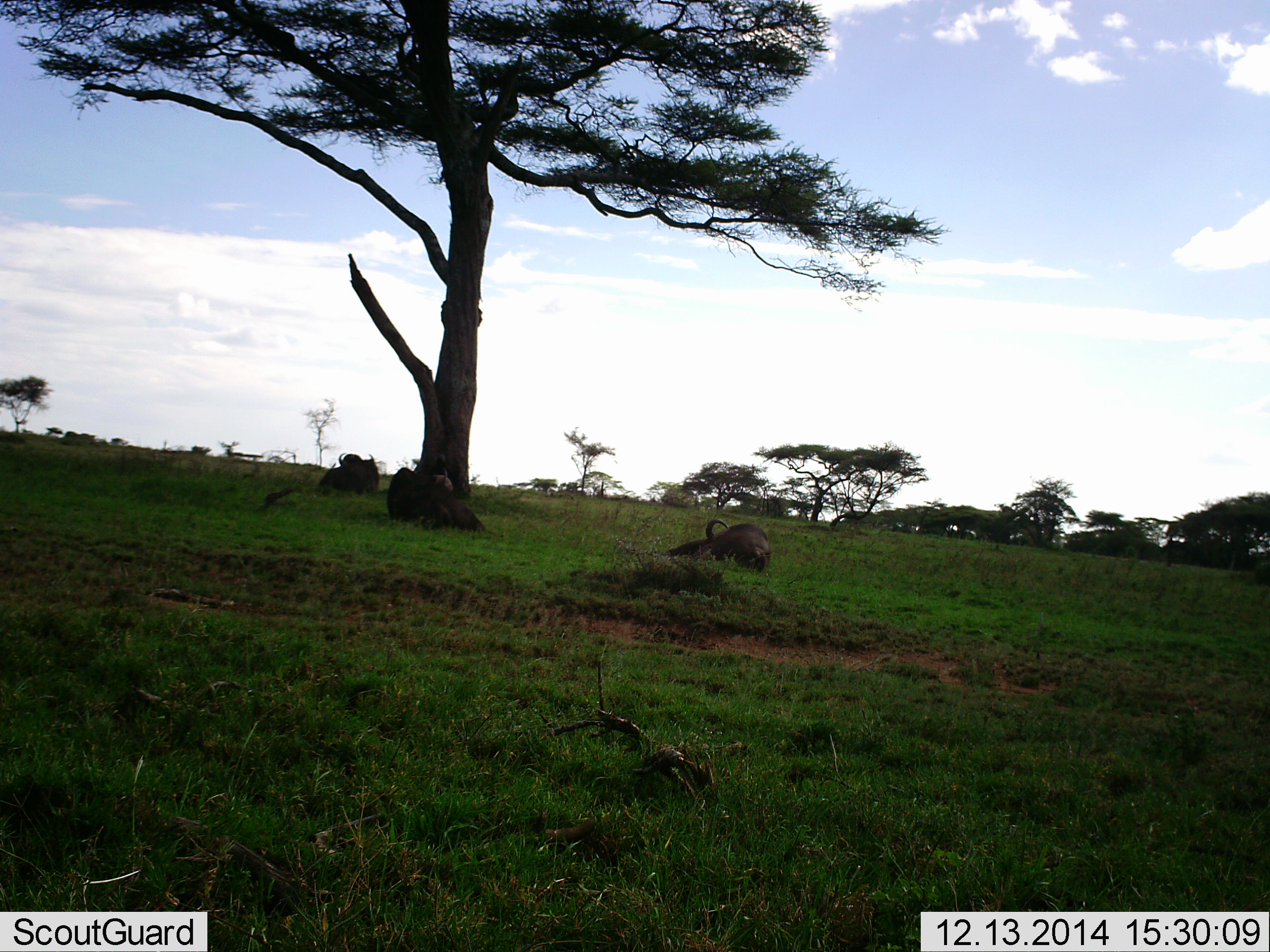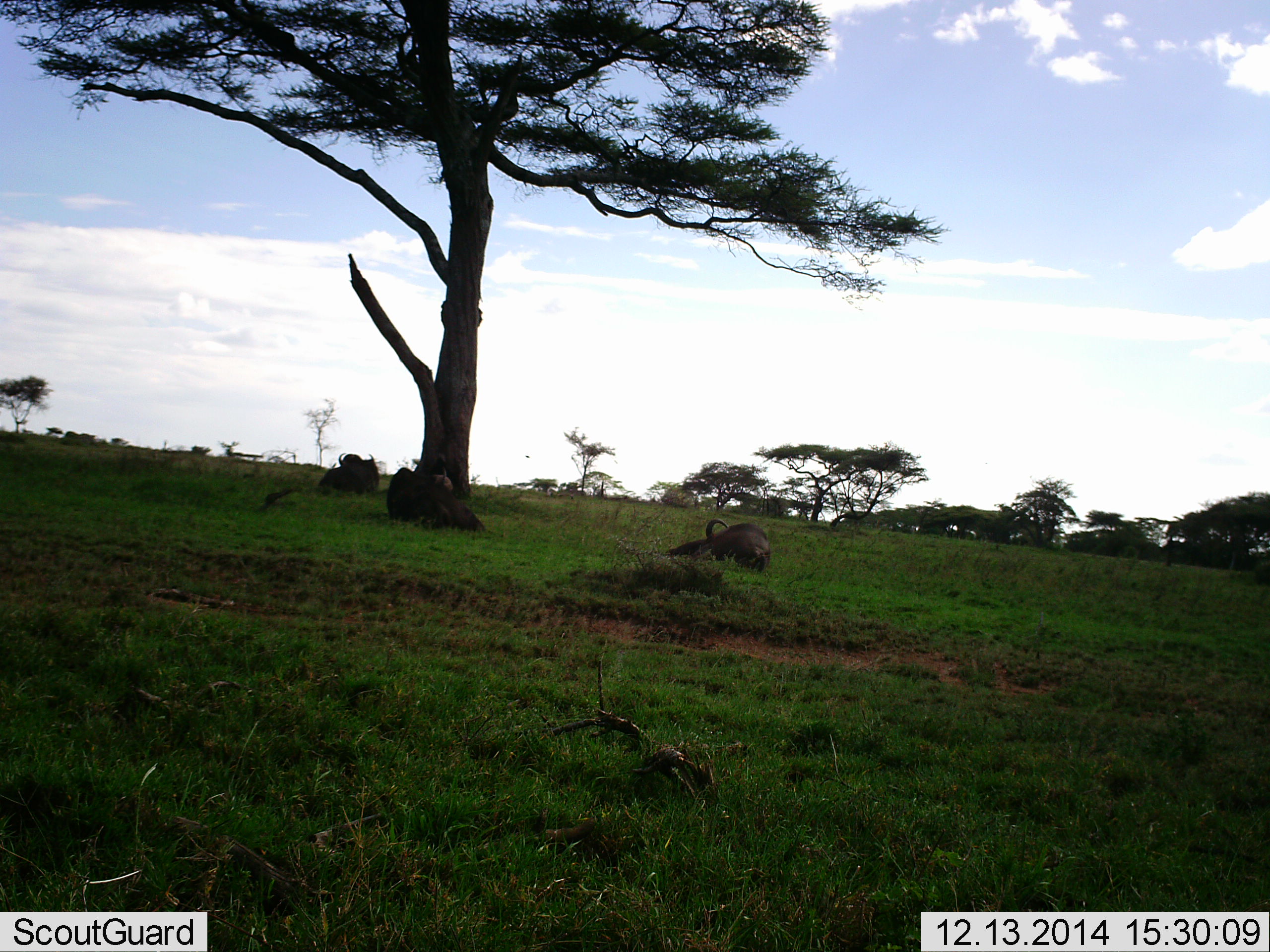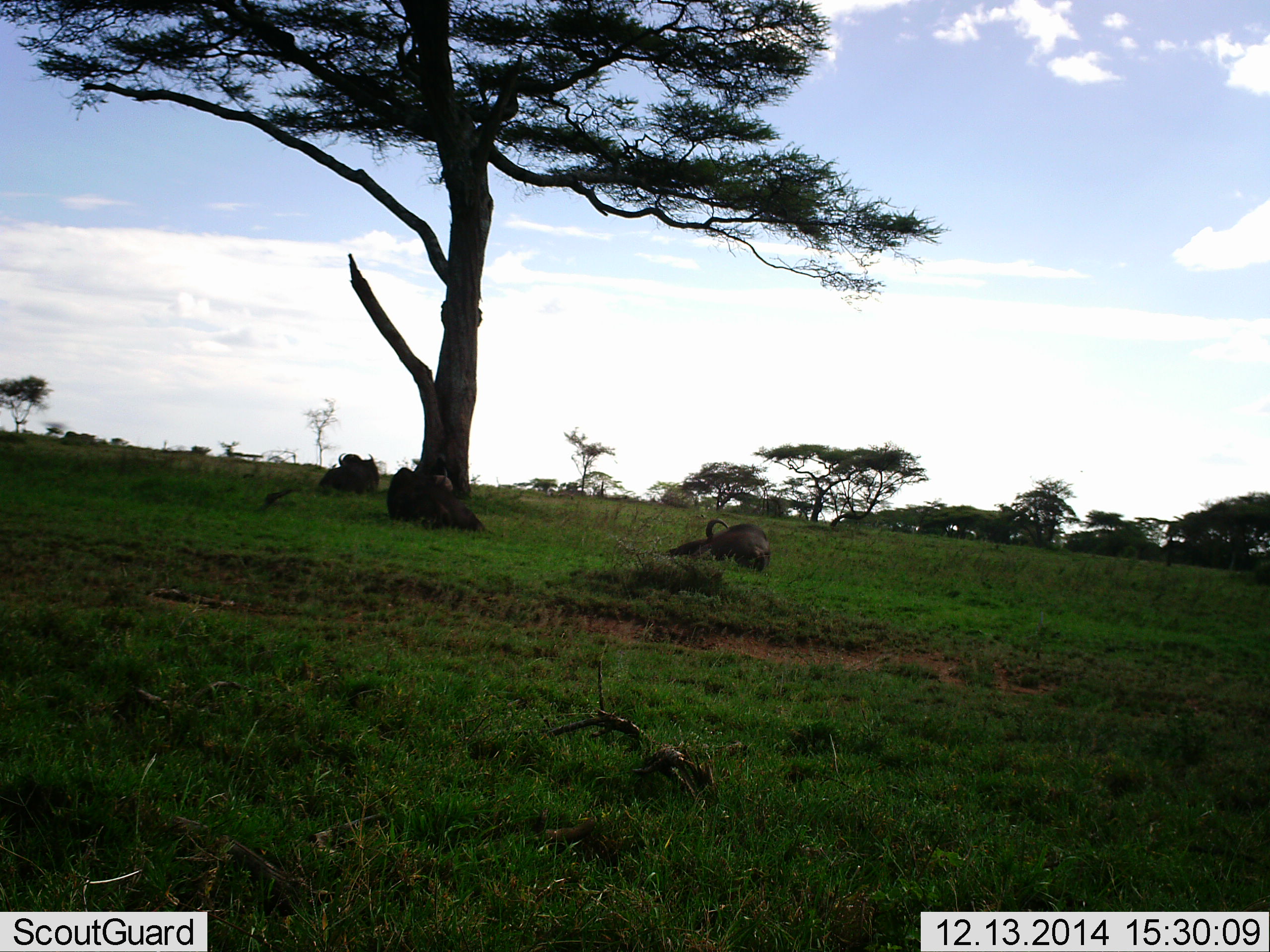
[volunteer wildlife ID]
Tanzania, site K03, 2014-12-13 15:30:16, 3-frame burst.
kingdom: Animalia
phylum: Chordata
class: Mammalia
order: Artiodactyla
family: Bovidae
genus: Syncerus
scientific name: Syncerus caffer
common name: cape buffalo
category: buffalo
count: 3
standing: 0%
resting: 100%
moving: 0%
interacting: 0%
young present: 0%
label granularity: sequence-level